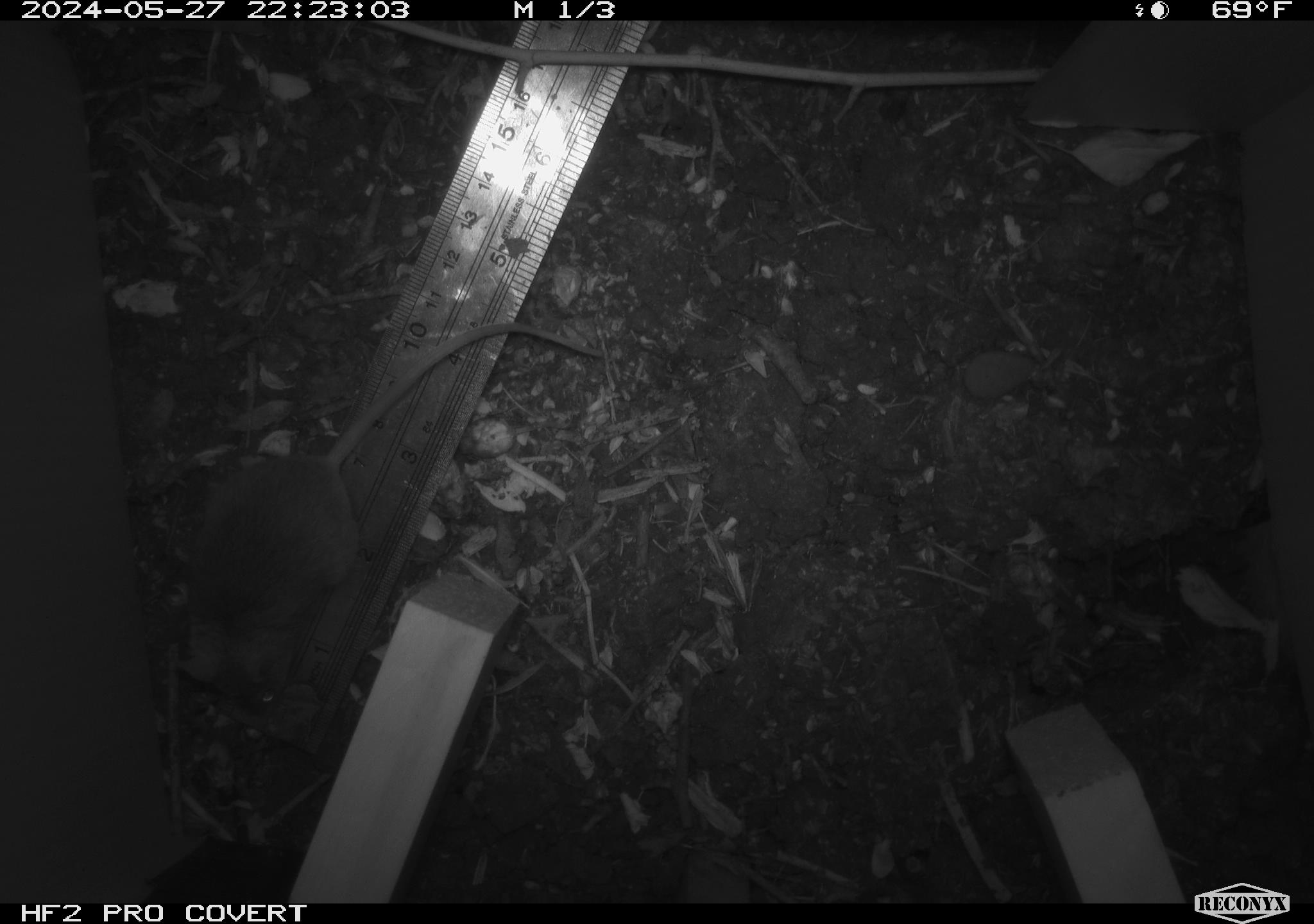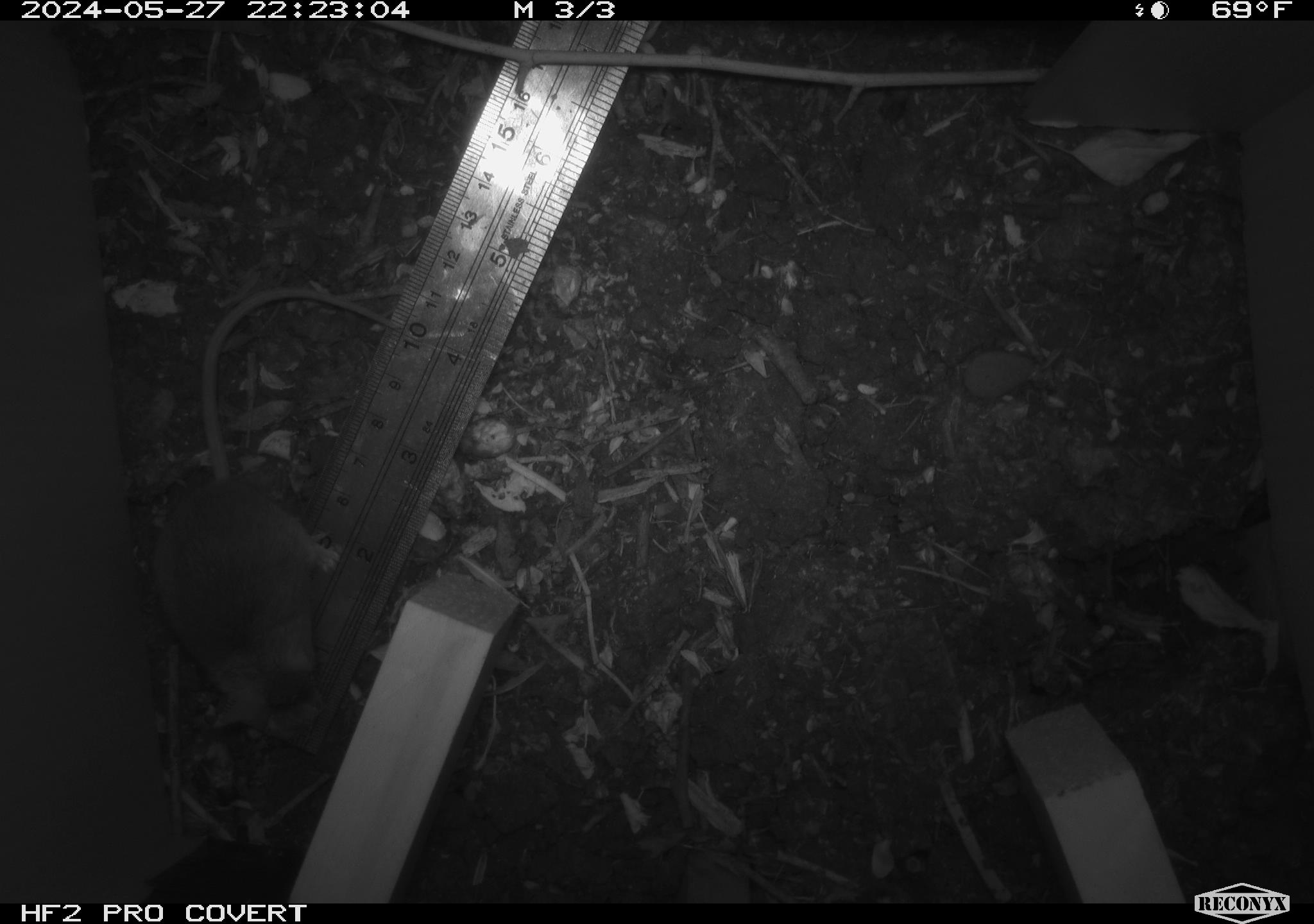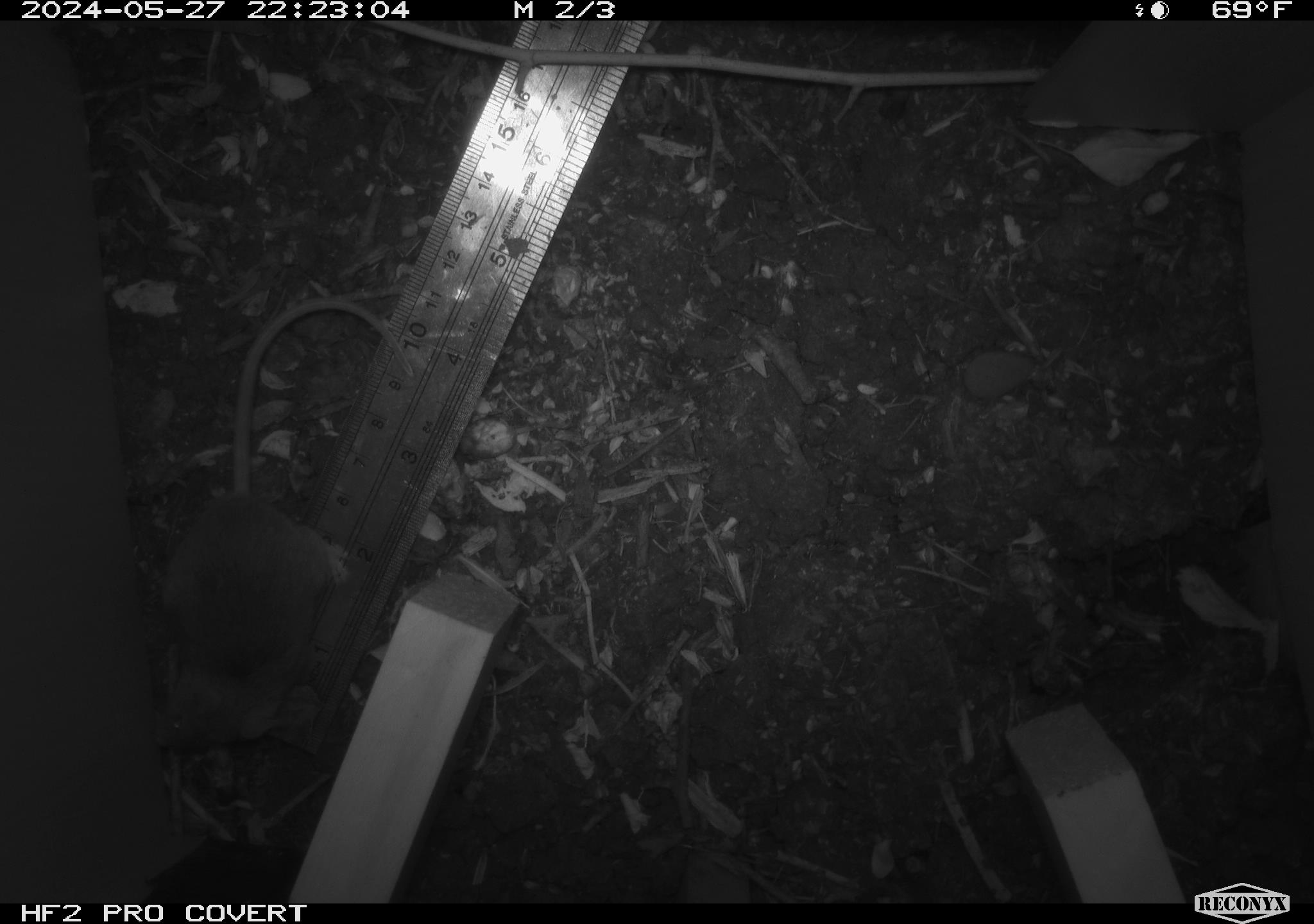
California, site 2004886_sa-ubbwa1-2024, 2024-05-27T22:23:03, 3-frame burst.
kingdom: Animalia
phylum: Chordata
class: Mammalia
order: Rodentia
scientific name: Rodentia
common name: mouse species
Mouse species (Rodentia).